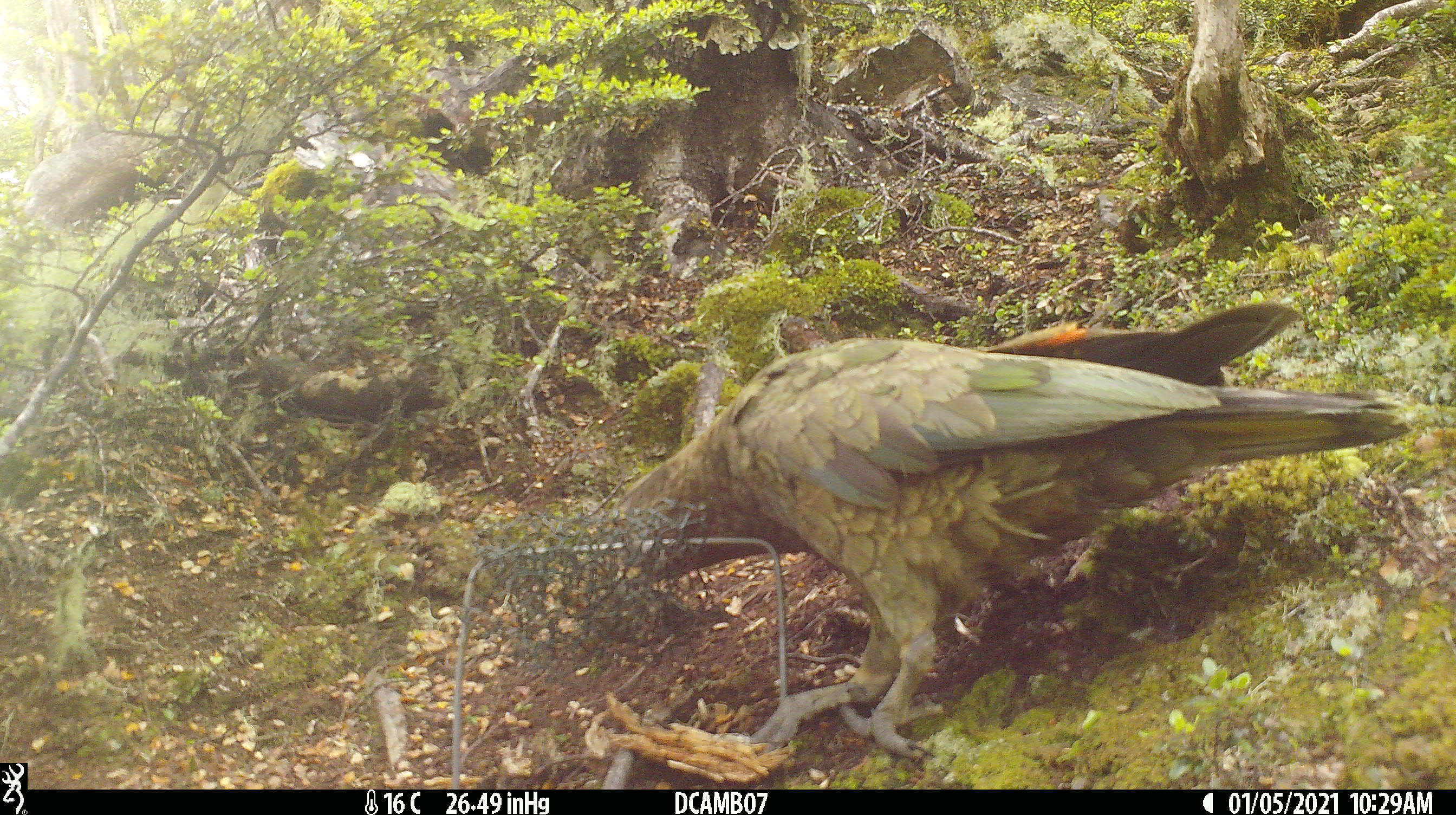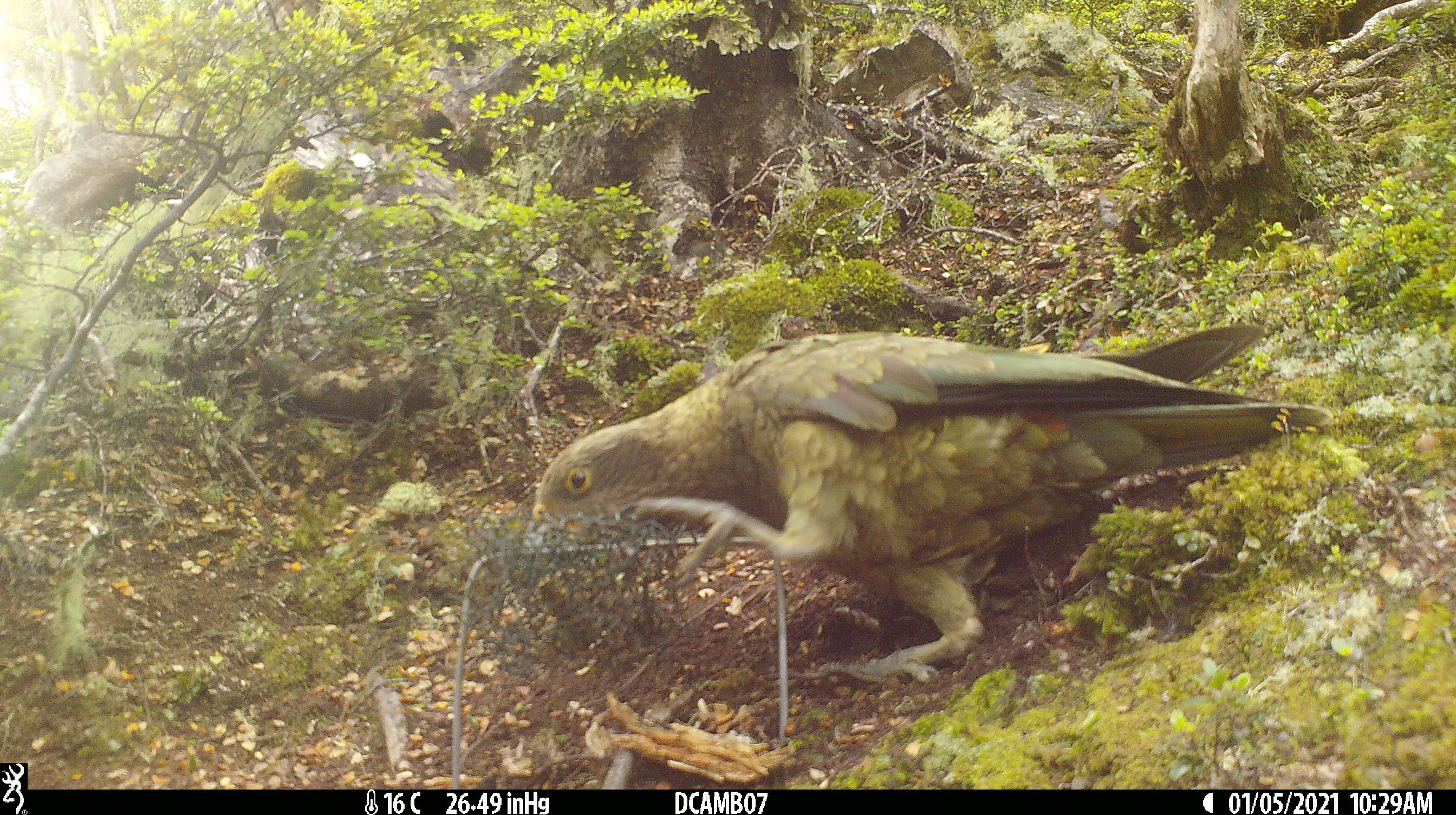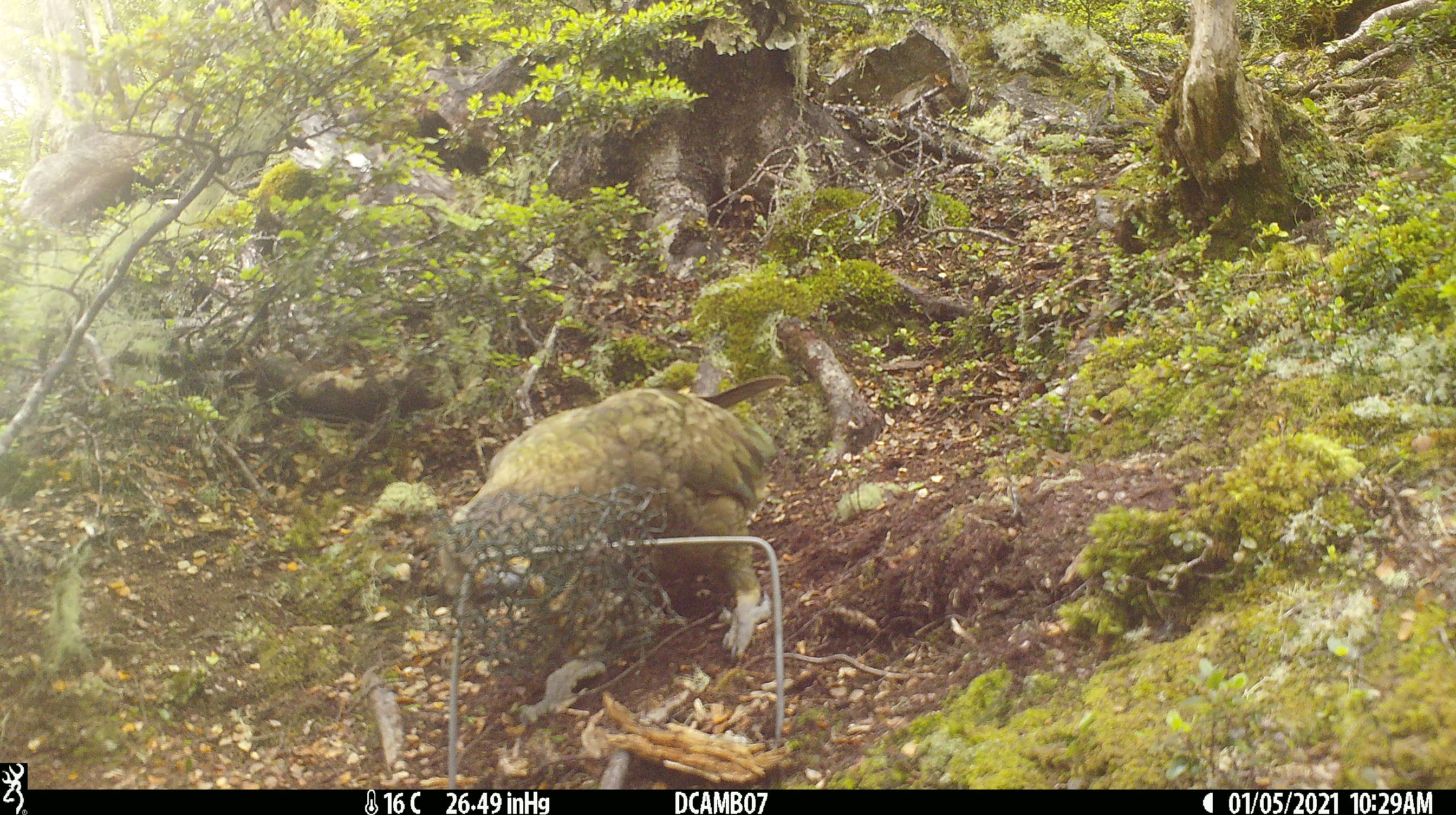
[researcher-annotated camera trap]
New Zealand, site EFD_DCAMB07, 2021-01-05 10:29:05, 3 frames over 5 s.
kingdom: Animalia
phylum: Chordata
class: Aves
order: Psittaciformes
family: Strigopidae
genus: Nestor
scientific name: Nestor notabilis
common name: kea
Kea (Nestor notabilis).